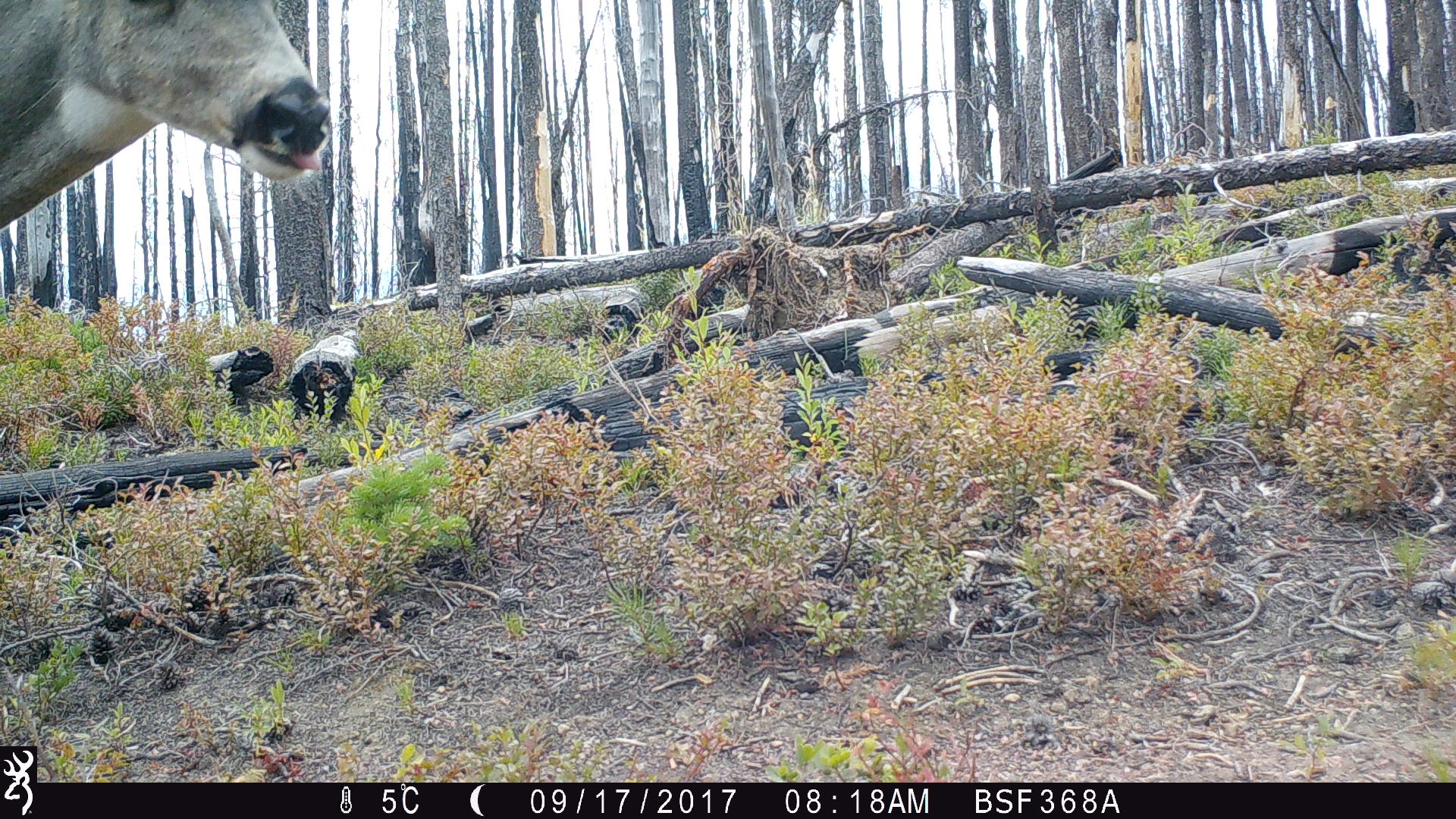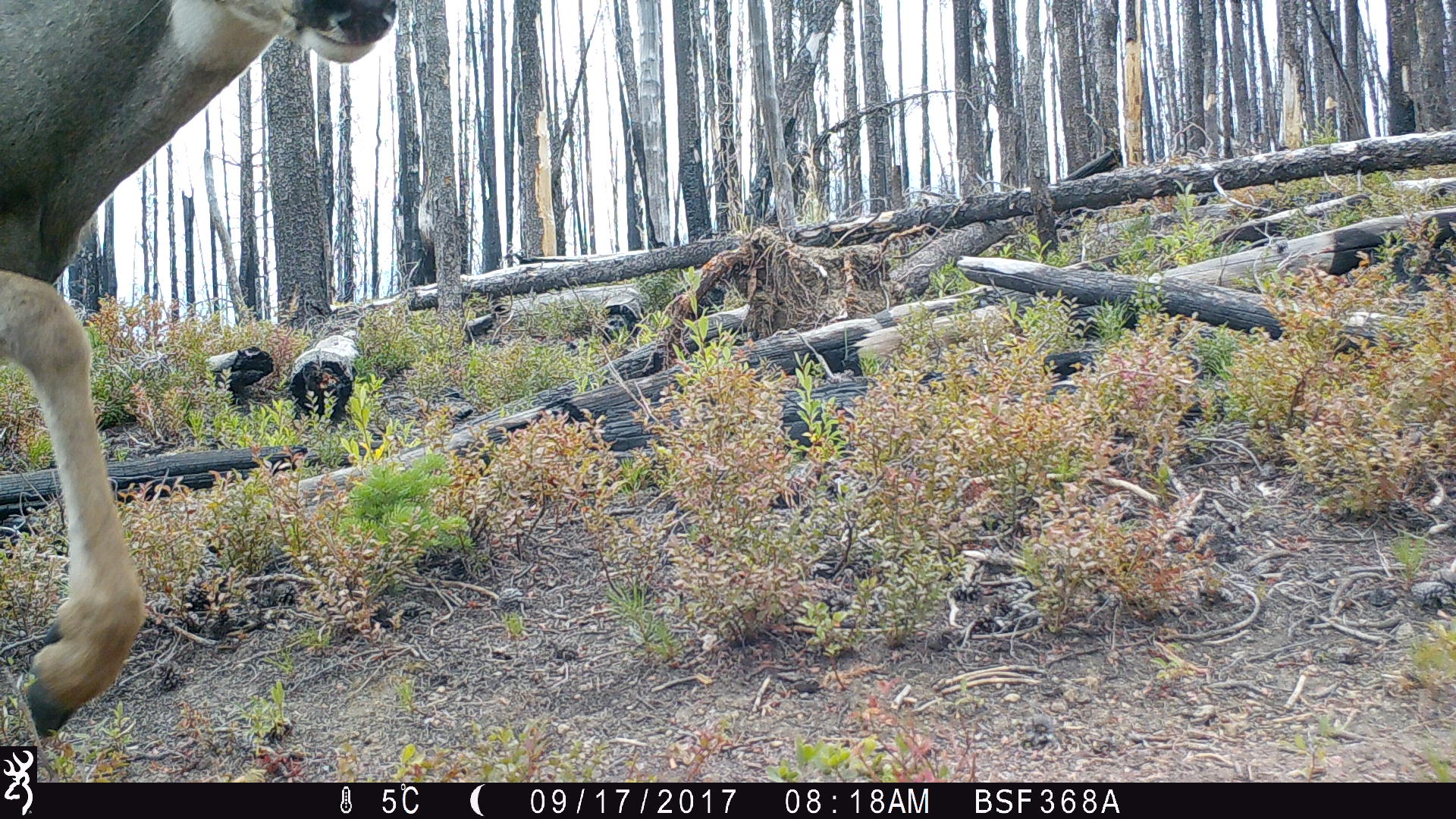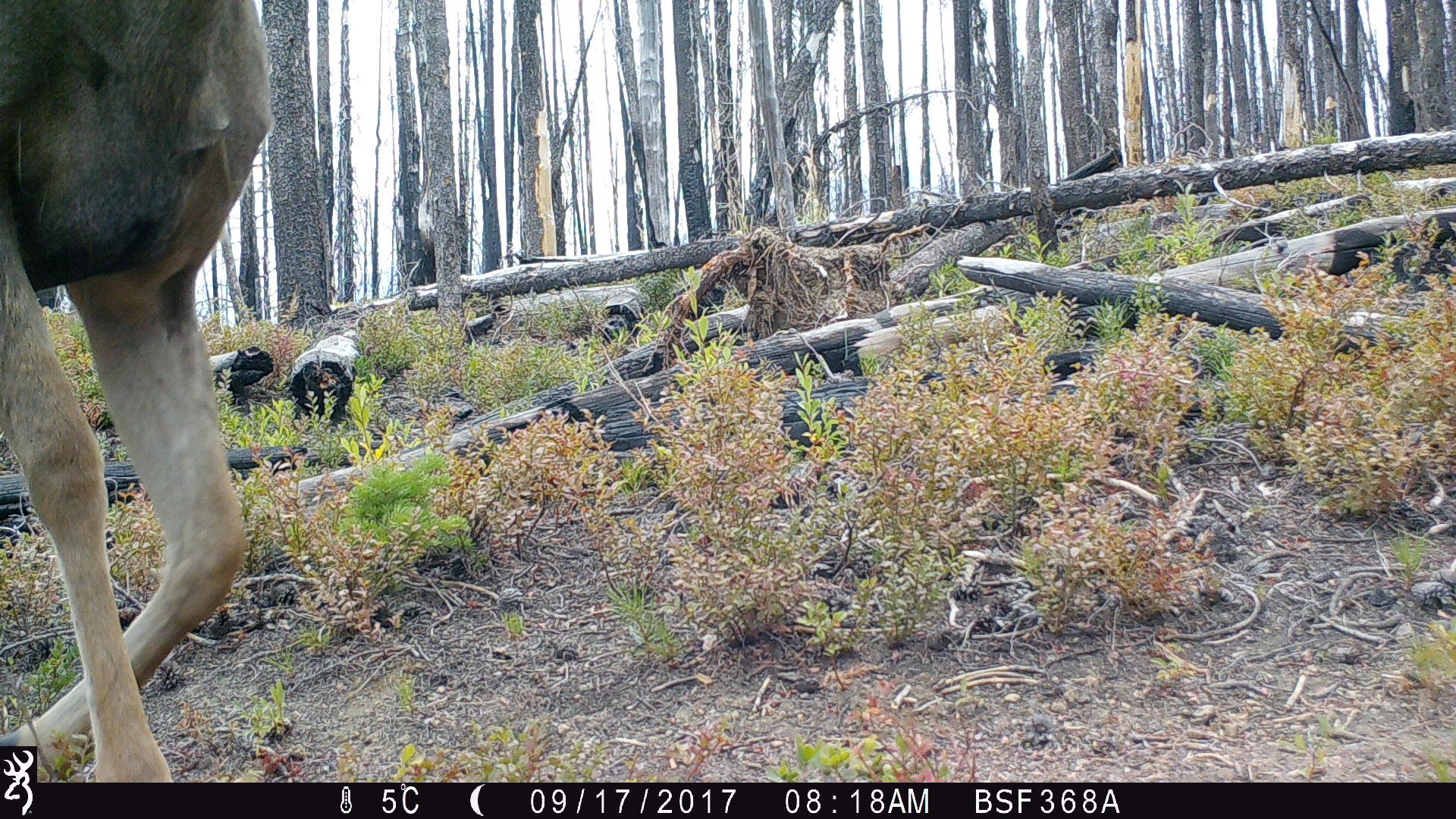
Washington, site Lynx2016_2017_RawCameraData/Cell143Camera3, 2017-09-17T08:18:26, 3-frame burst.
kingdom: Animalia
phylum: Chordata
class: Mammalia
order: Artiodactyla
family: Cervidae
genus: Odocoileus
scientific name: Odocoileus hemionus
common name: mule deer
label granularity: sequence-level